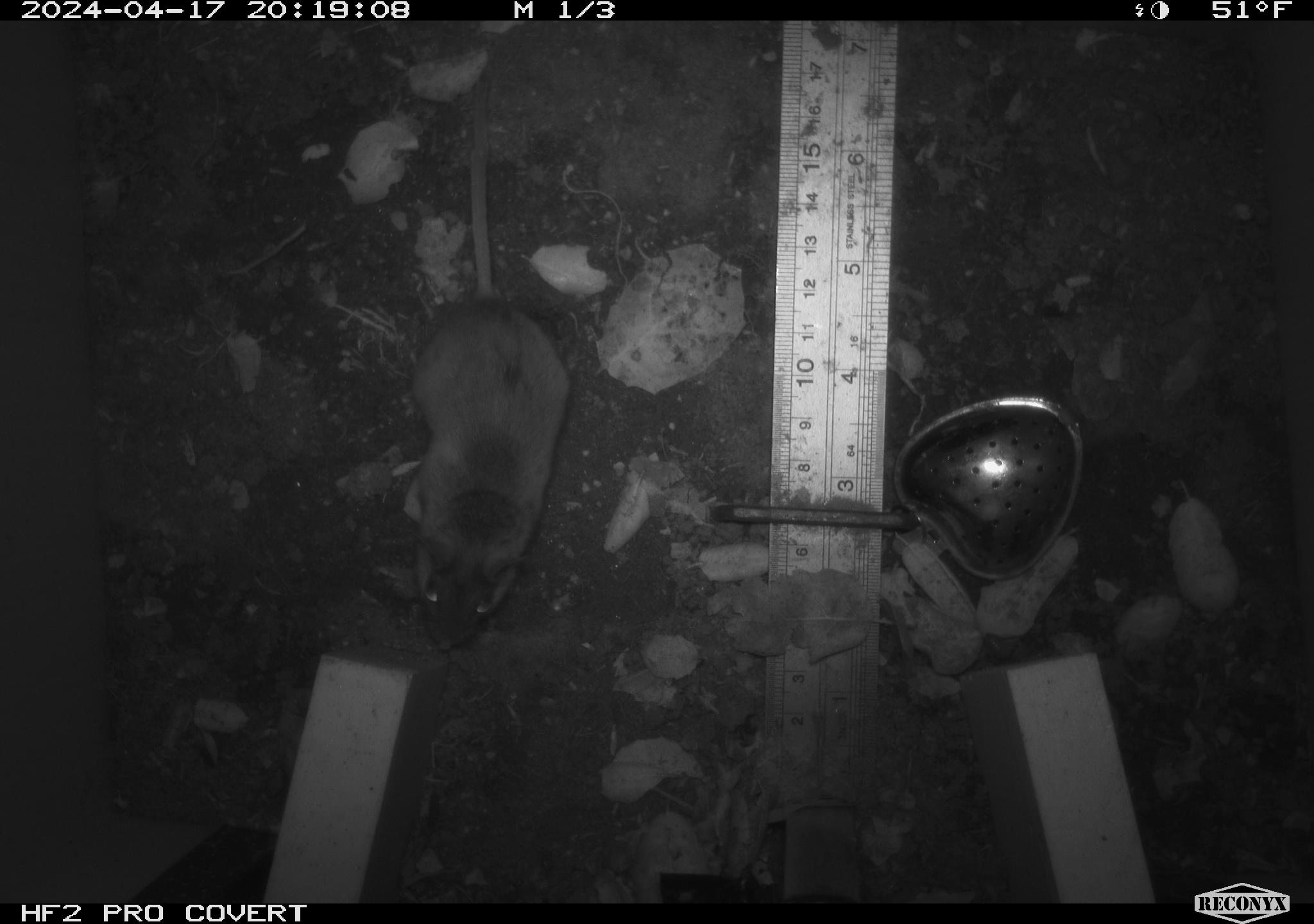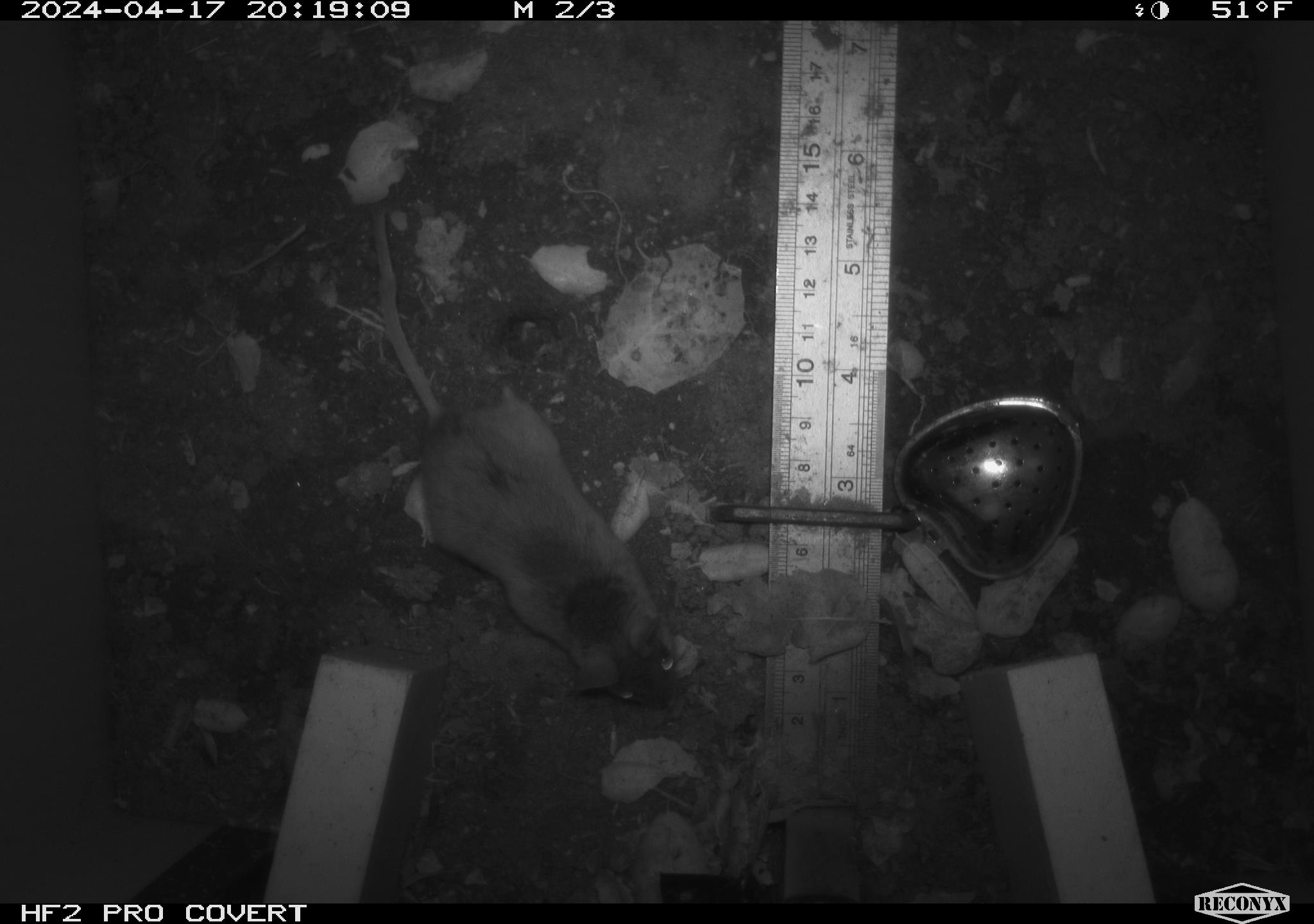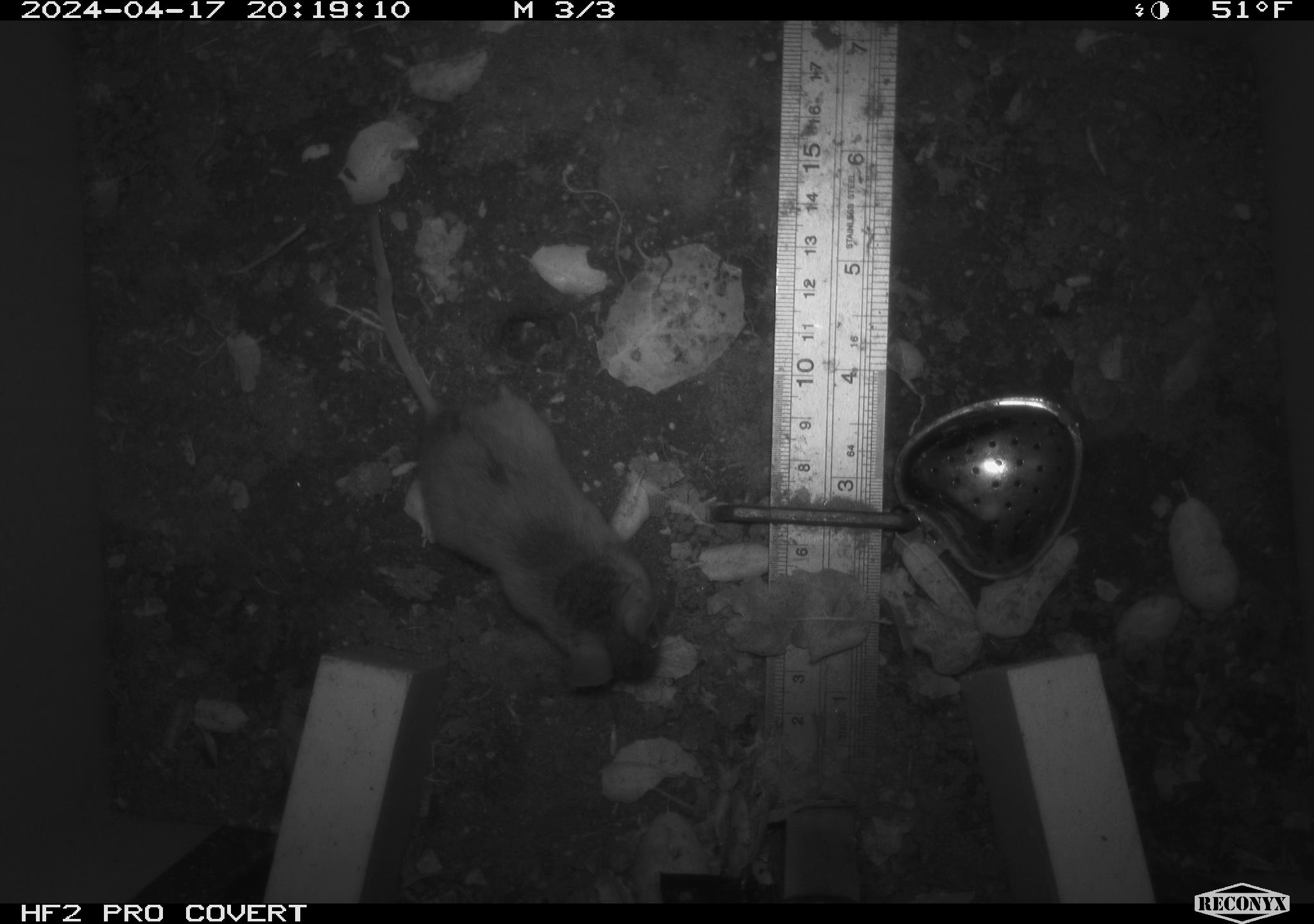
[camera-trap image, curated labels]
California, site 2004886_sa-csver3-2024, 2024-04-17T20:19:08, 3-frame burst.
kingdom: Animalia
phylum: Chordata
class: Mammalia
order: Rodentia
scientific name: Rodentia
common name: rodent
Rodent (Rodentia).